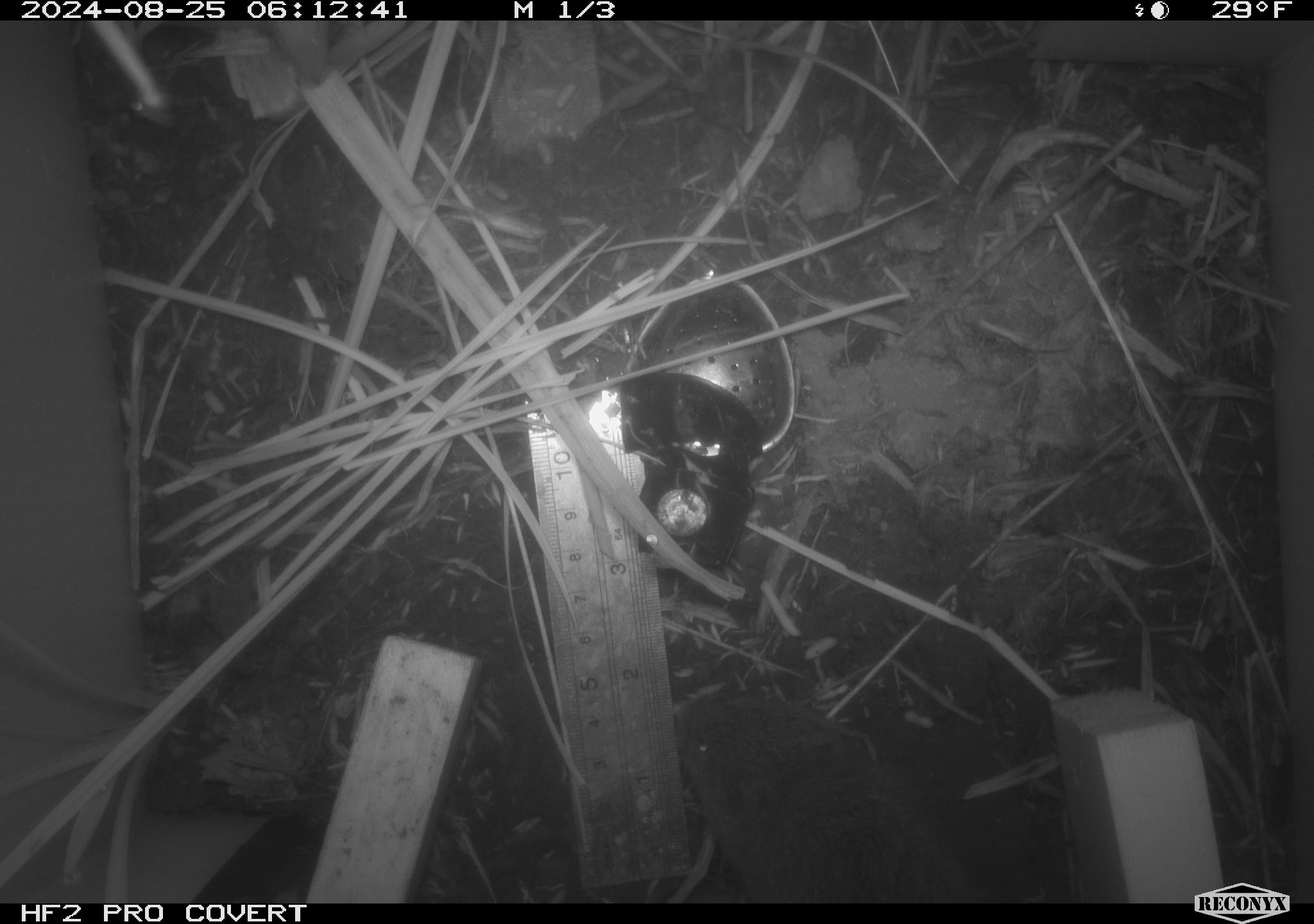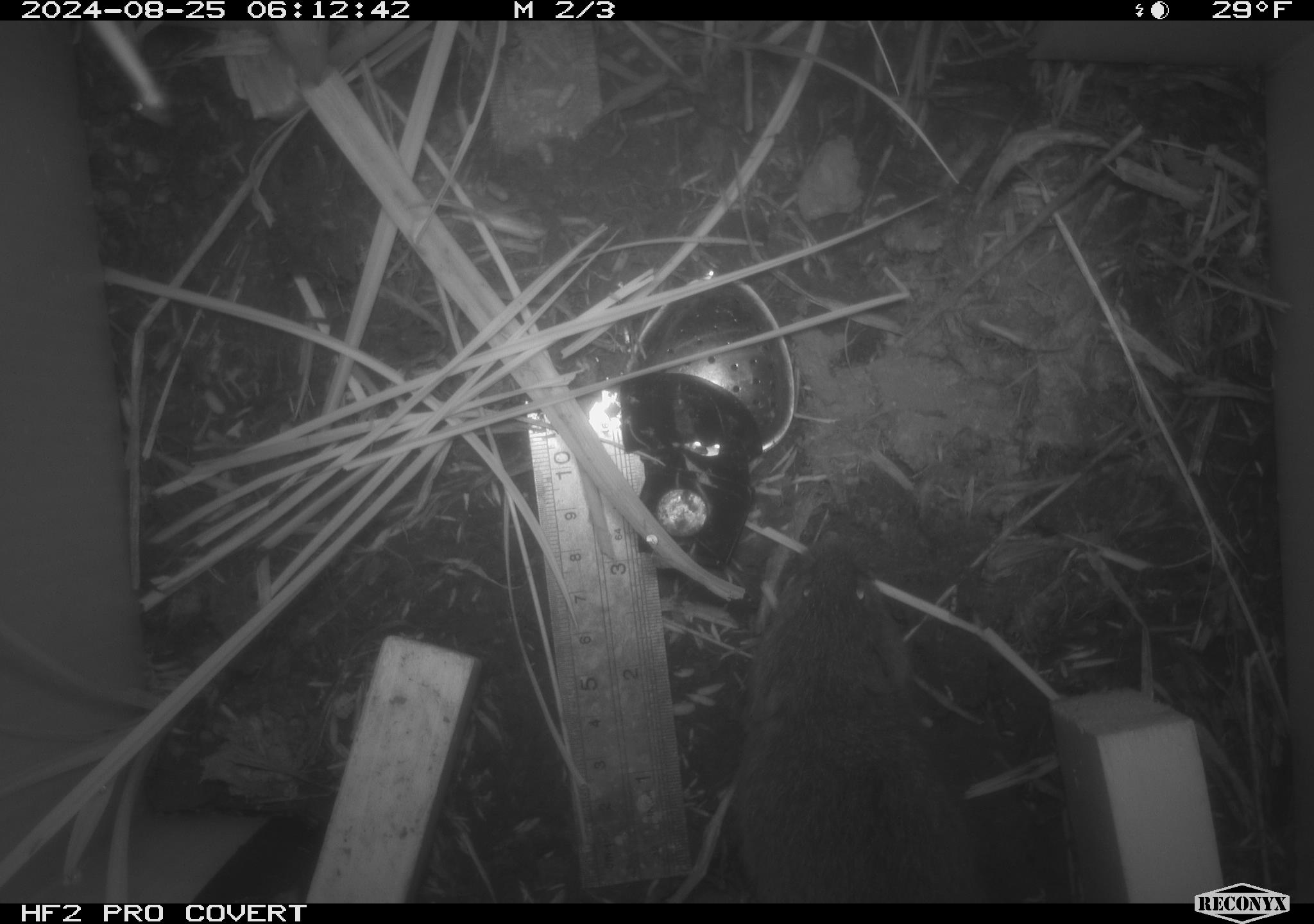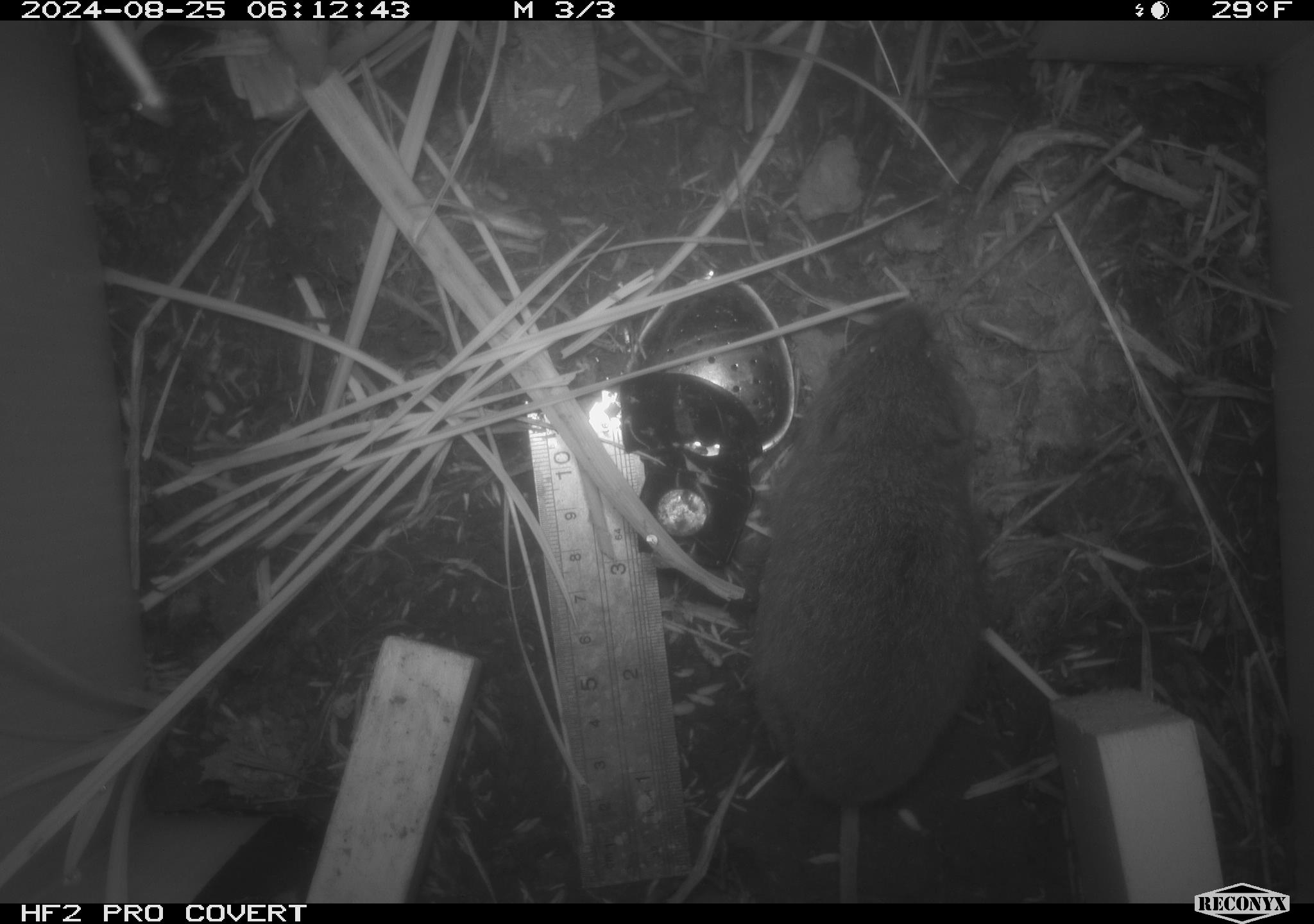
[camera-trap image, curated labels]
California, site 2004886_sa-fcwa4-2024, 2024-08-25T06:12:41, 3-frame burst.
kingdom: Animalia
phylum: Chordata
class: Mammalia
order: Rodentia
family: Cricetidae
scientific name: Arvicolinae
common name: voles, lemmings, and muskrats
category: arvicolinae subfamily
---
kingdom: Animalia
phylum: Chordata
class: Mammalia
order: Rodentia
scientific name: Rodentia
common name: rodent